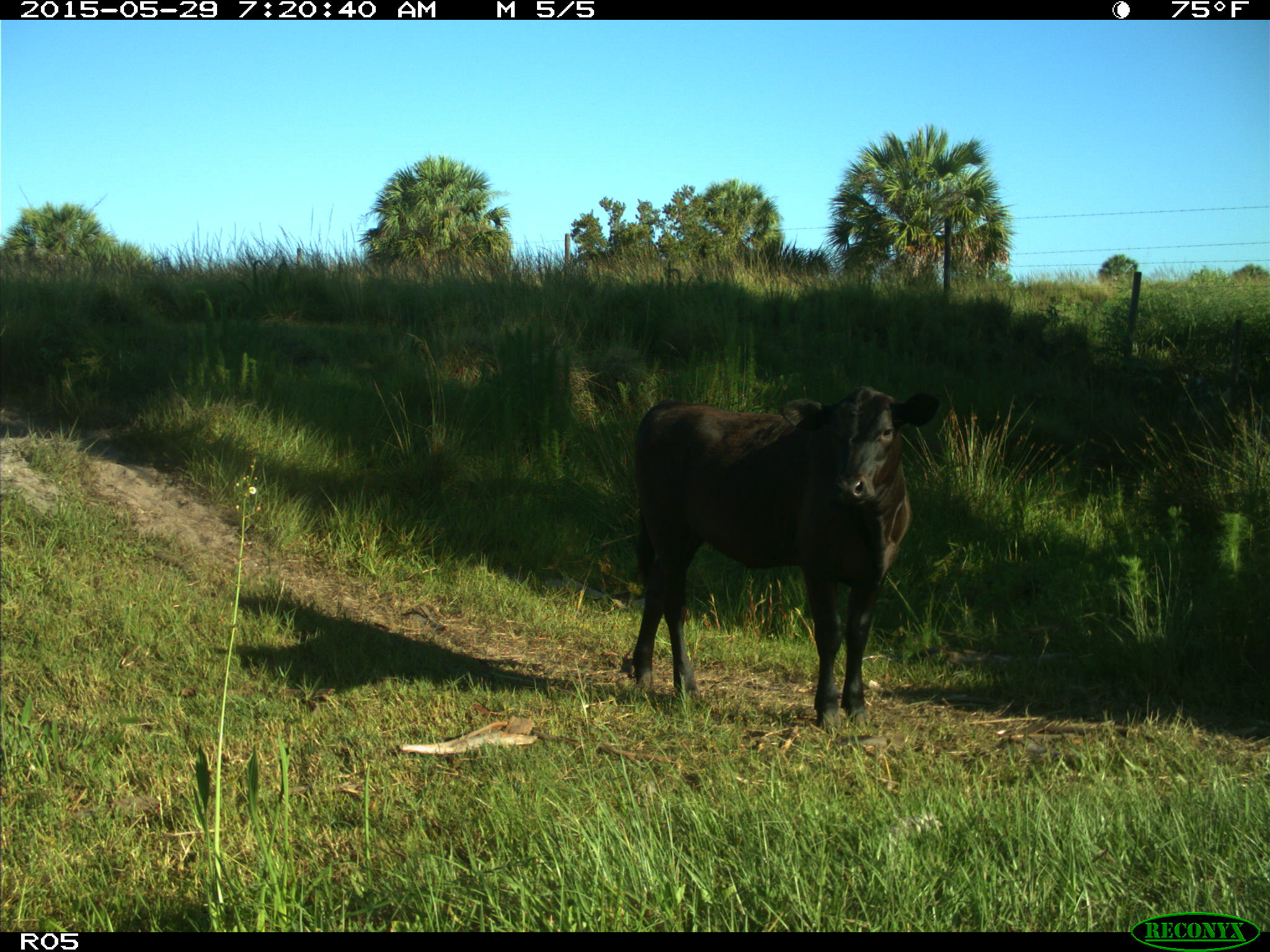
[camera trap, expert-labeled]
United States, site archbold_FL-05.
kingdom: Animalia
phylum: Chordata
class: Mammalia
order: Artiodactyla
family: Bovidae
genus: Bos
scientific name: Bos taurus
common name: domestic cow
Bos taurus (domestic cow).